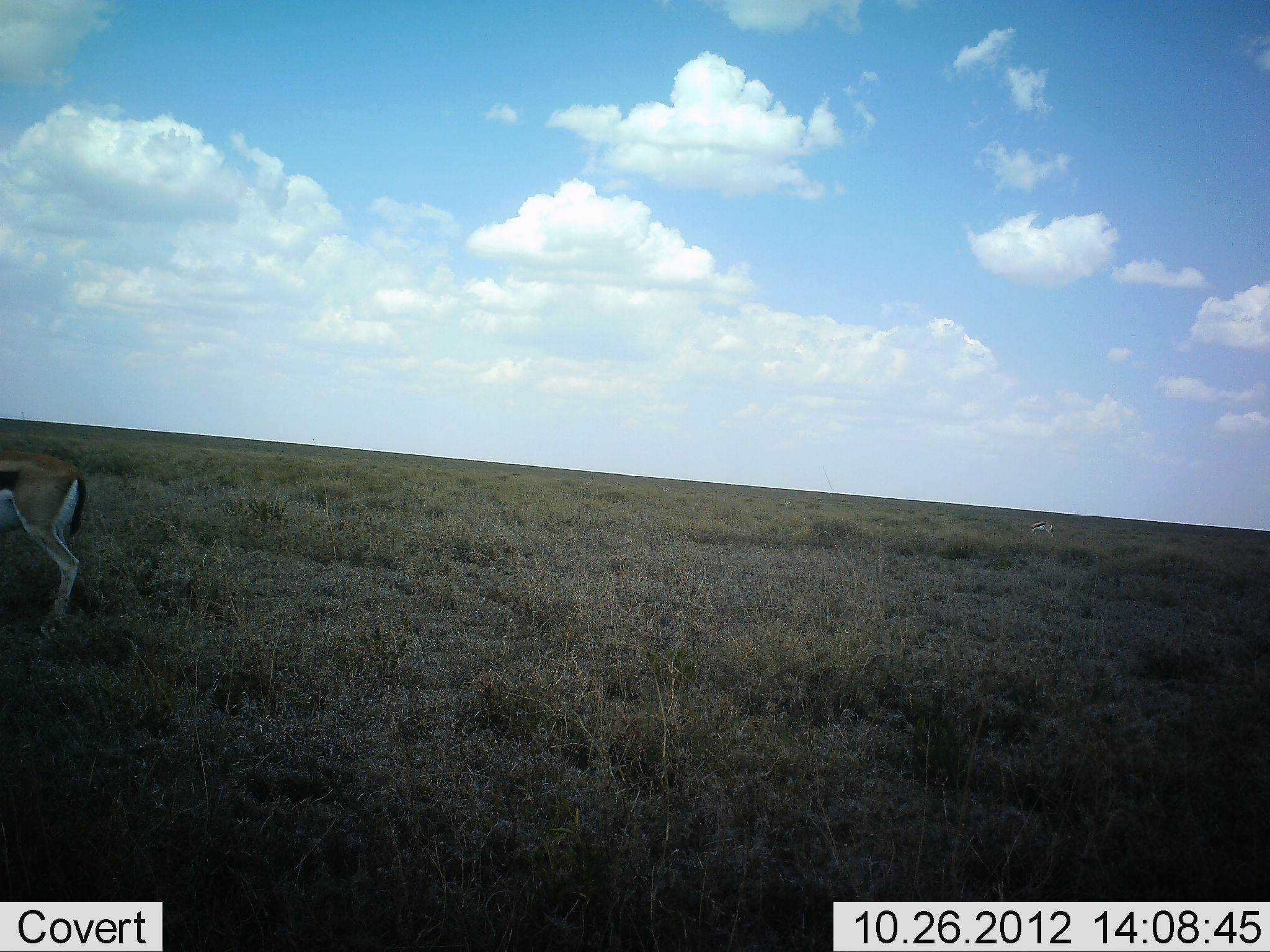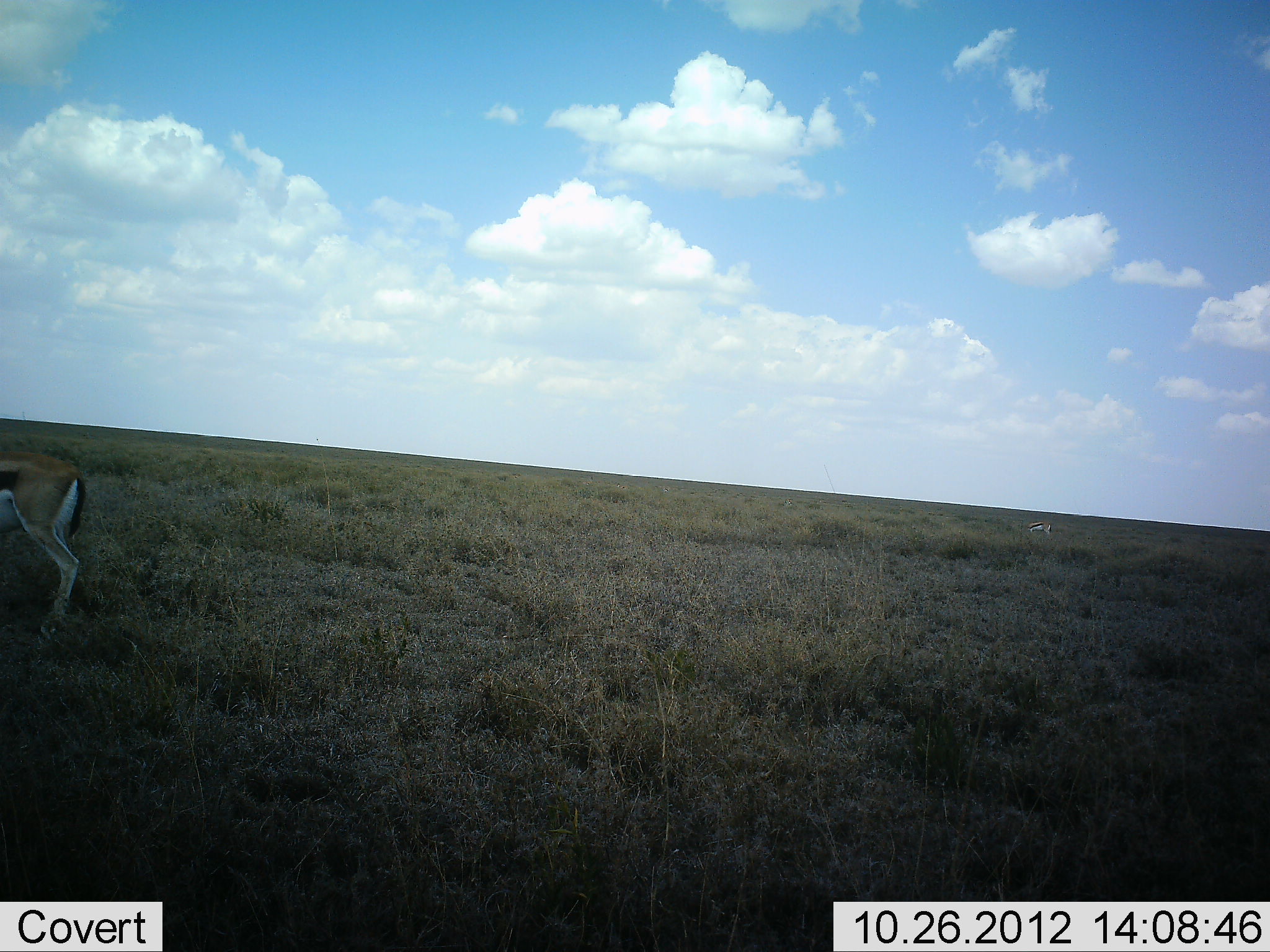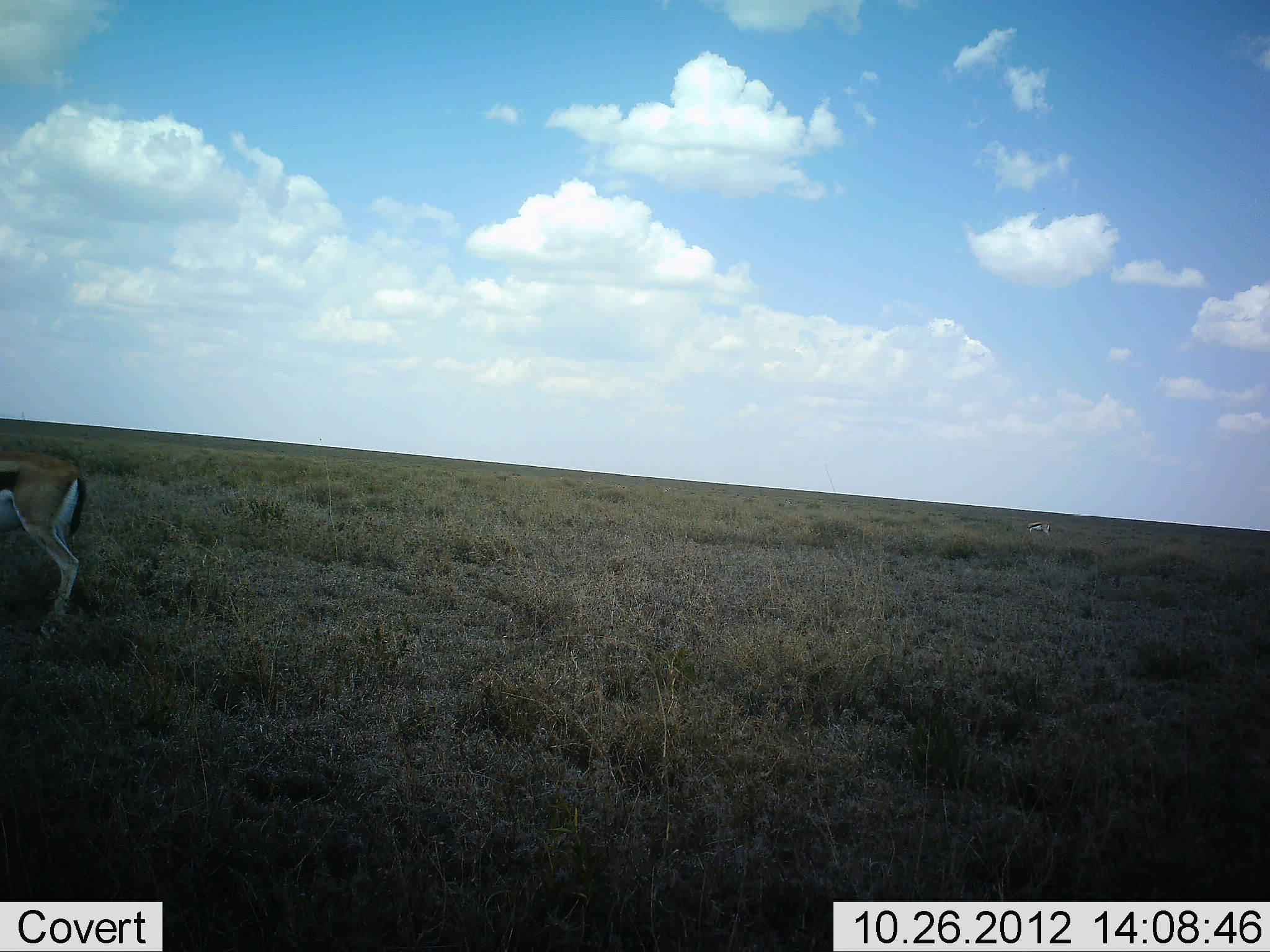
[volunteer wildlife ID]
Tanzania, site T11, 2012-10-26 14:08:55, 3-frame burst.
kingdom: Animalia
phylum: Chordata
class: Mammalia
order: Artiodactyla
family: Bovidae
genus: Eudorcas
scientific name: Eudorcas thomsonii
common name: thomson's gazelle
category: gazellethomsons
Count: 2.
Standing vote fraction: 80%.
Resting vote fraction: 0%.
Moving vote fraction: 0%.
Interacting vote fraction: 0%.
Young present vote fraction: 0%.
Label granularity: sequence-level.